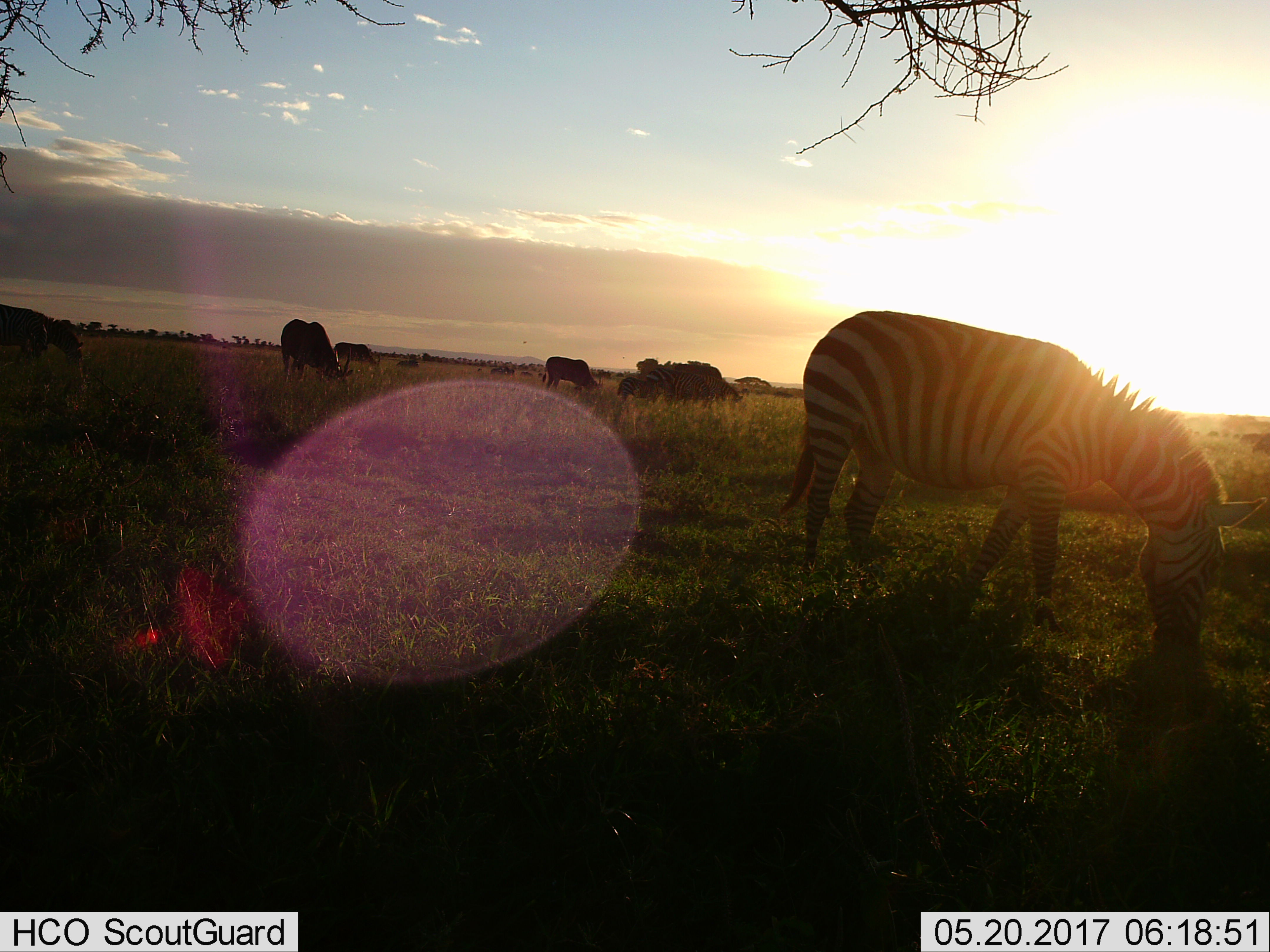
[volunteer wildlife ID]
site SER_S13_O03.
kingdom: Animalia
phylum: Chordata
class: Mammalia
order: Perissodactyla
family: Equidae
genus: Equus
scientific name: Equus quagga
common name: plains zebra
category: zebraplains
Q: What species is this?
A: Zebraplains (plains zebra) (Equus quagga).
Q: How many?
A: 7.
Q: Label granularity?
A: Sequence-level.